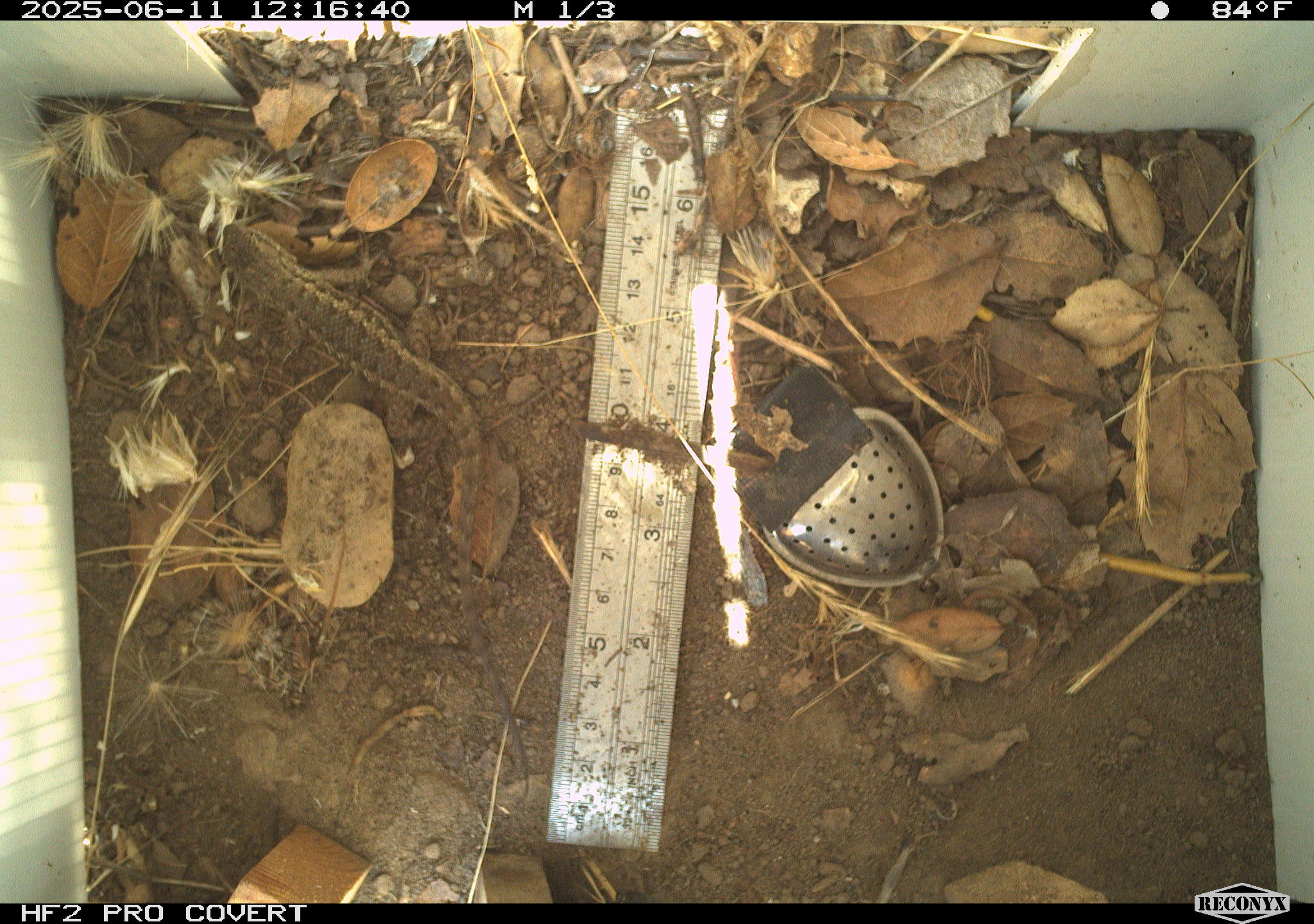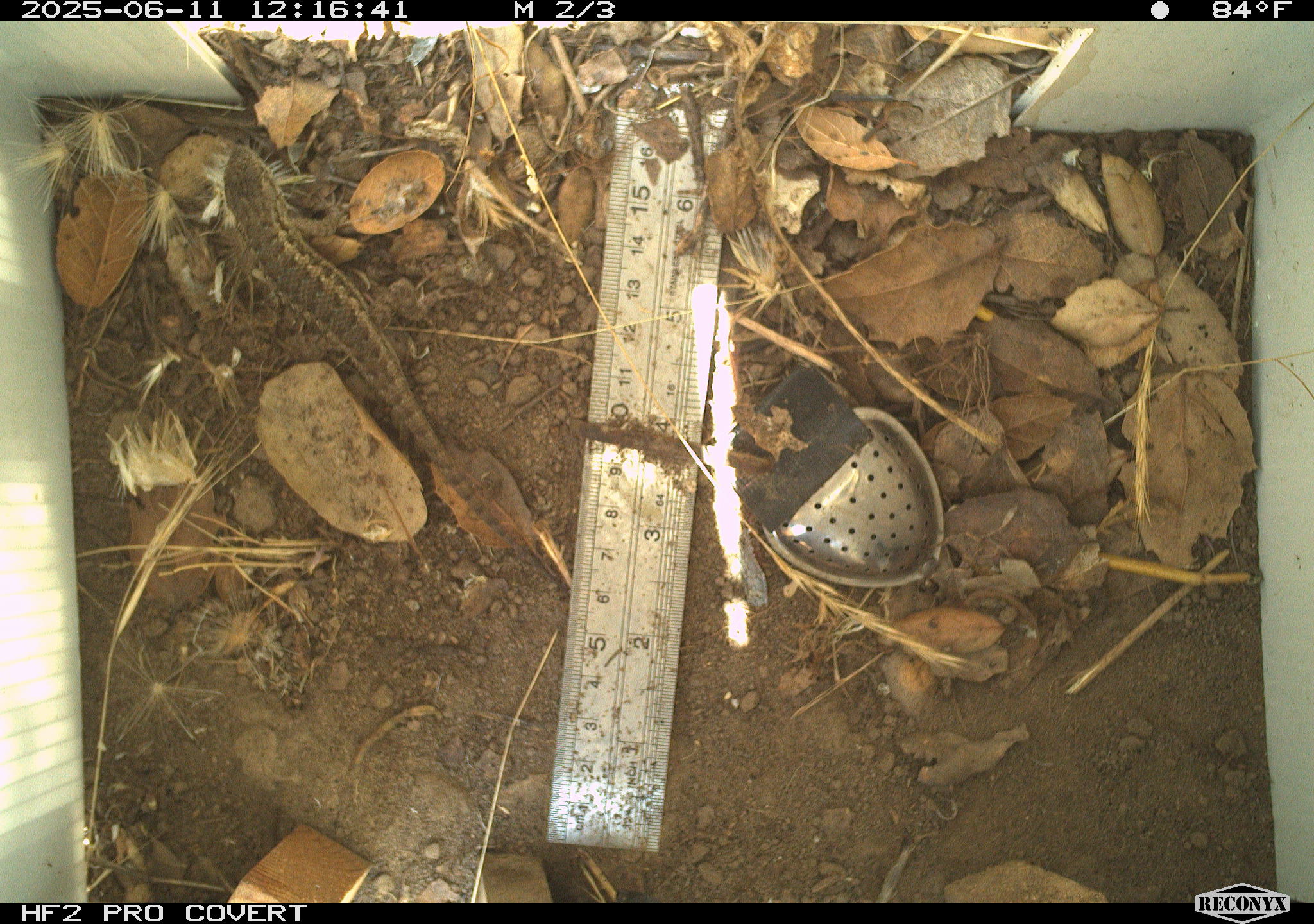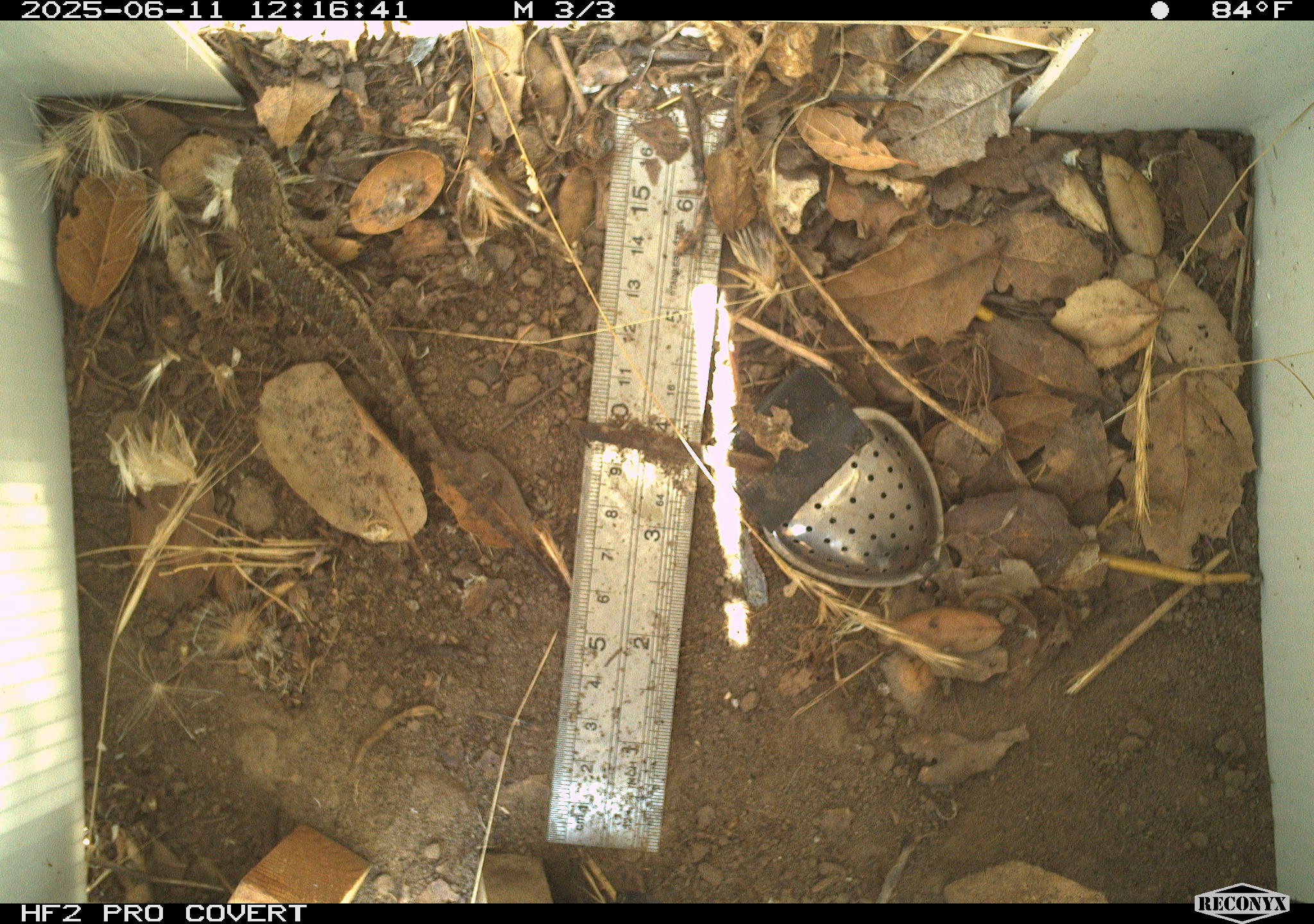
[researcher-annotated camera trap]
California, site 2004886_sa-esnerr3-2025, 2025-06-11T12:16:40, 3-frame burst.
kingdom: Animalia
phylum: Chordata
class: Reptilia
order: Squamata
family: Phrynosomatidae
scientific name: Phrynosomatidae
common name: north american spiny lizards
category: sceloporus/uta species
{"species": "sceloporus/uta species (north american spiny lizards) (Phrynosomatidae)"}